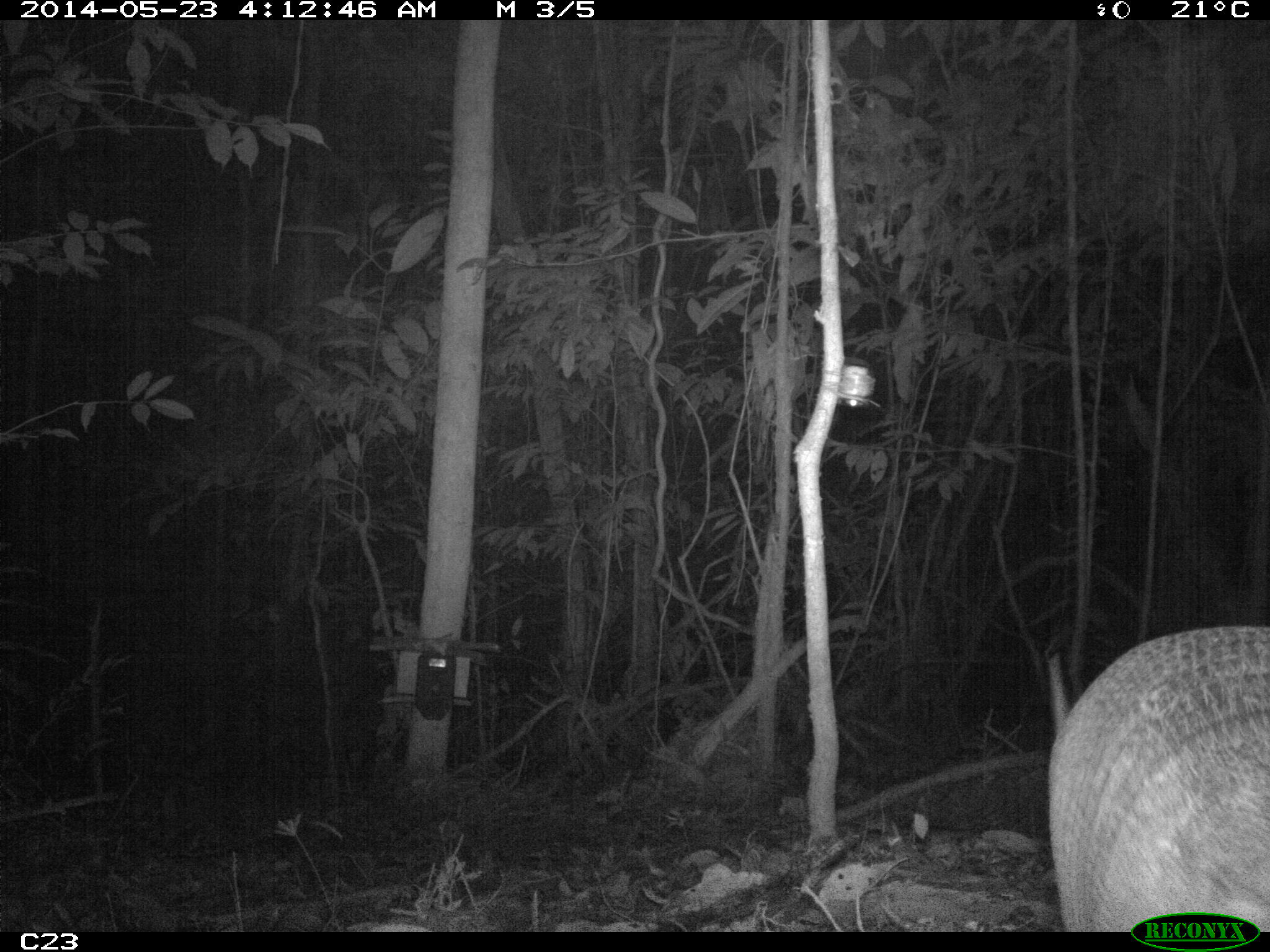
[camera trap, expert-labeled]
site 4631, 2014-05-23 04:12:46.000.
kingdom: Animalia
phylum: Chordata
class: Mammalia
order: Cingulata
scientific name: Cingulata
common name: armadillo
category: unknown armadillo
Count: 1.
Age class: adult.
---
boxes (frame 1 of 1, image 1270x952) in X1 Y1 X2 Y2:
unknown armadillo: 1042 618 1270 930